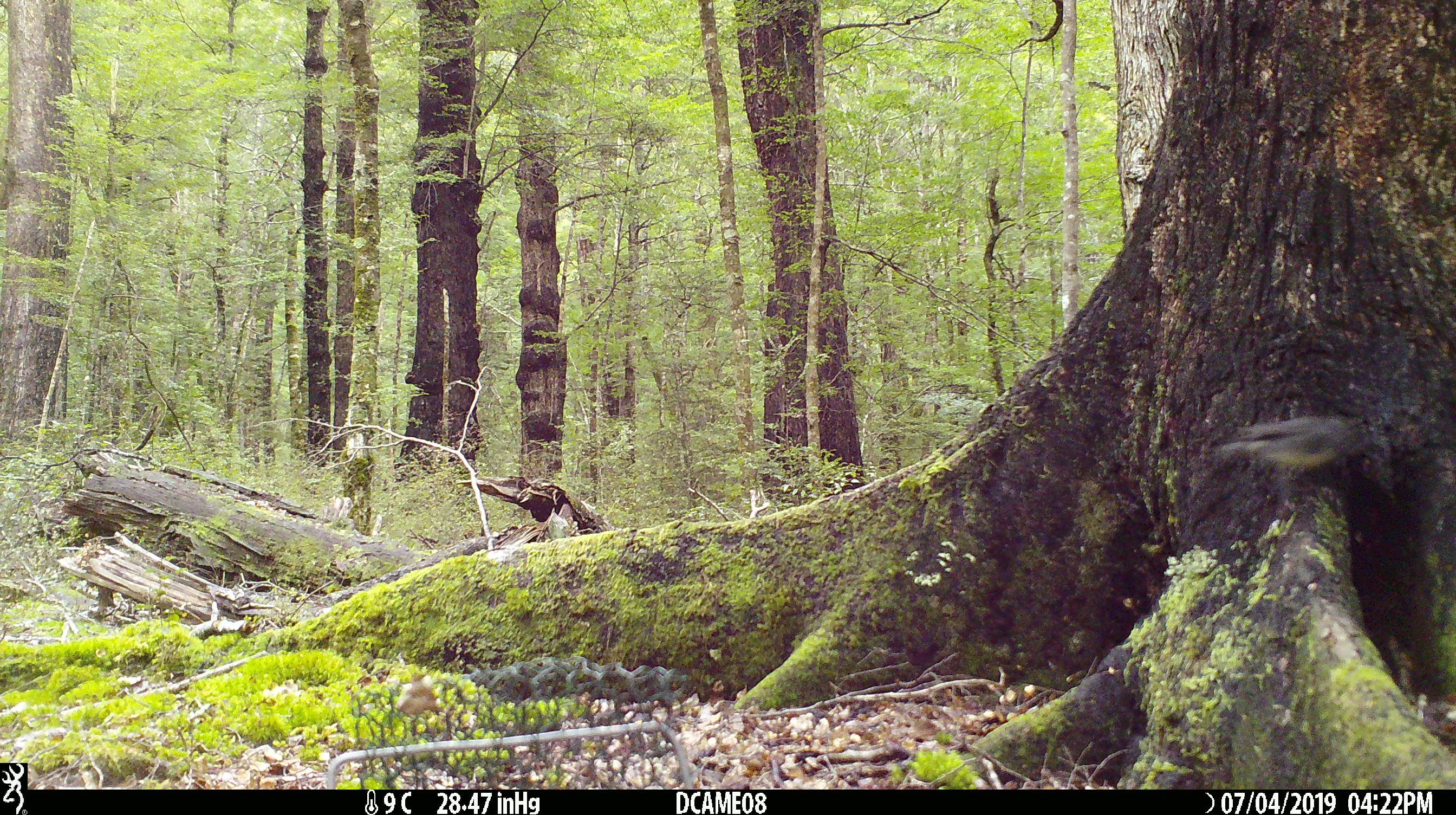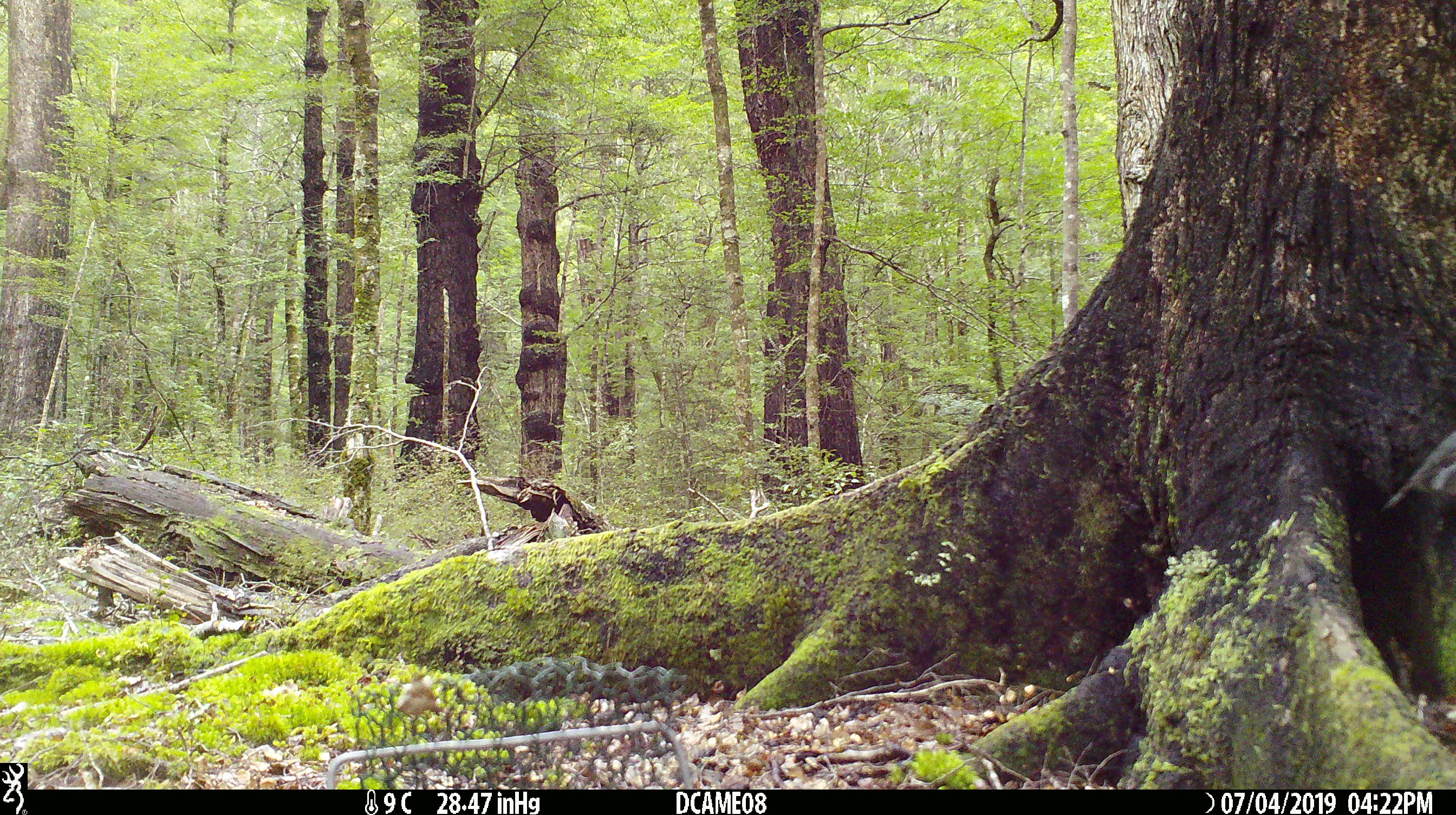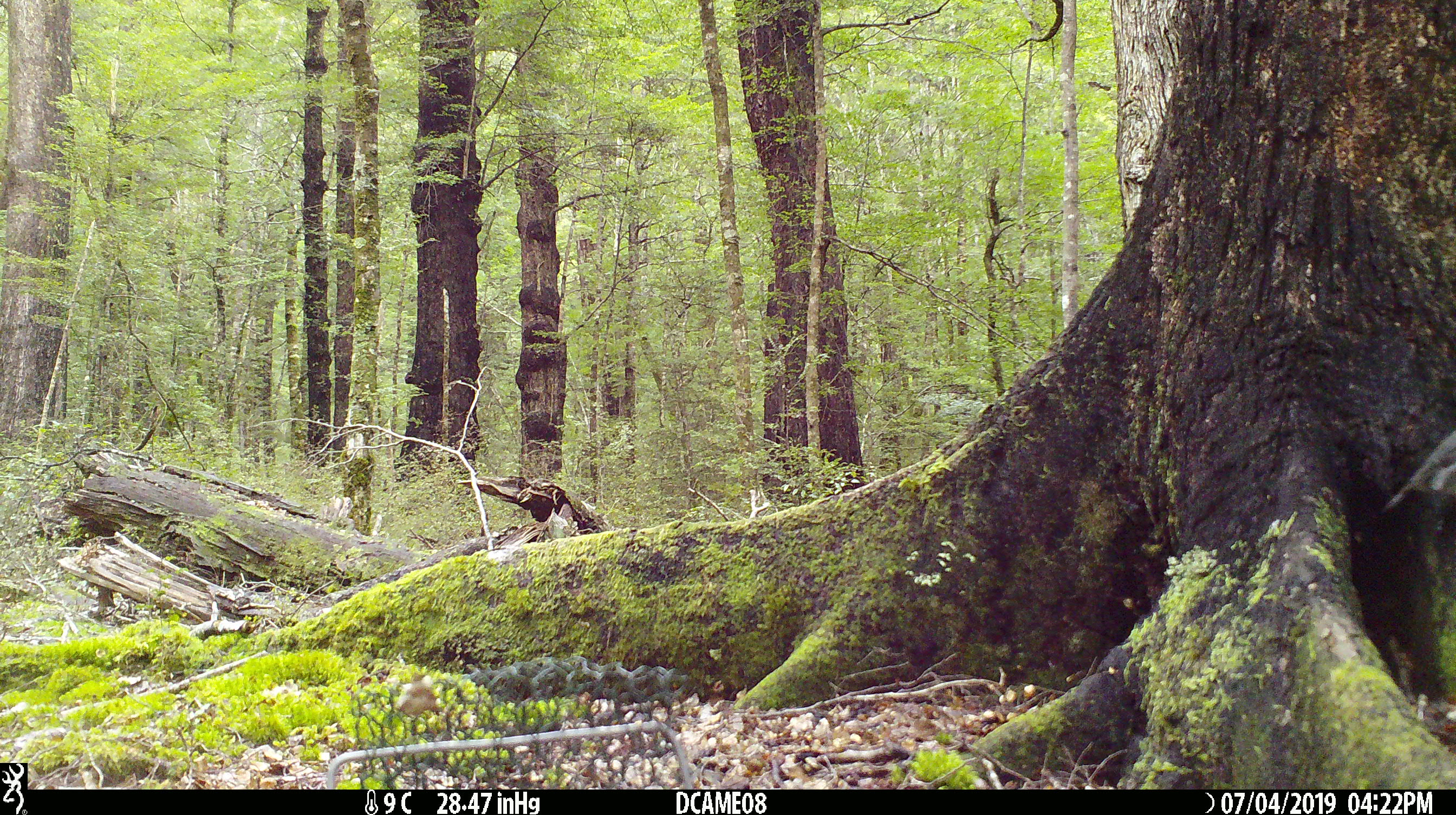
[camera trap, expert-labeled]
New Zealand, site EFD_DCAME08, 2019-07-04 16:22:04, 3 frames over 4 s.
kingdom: Animalia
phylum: Chordata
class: Aves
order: Passeriformes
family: Petroicidae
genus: Petroica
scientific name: Petroica australis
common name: new zealand robin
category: robin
Robin (new zealand robin) (Petroica australis).